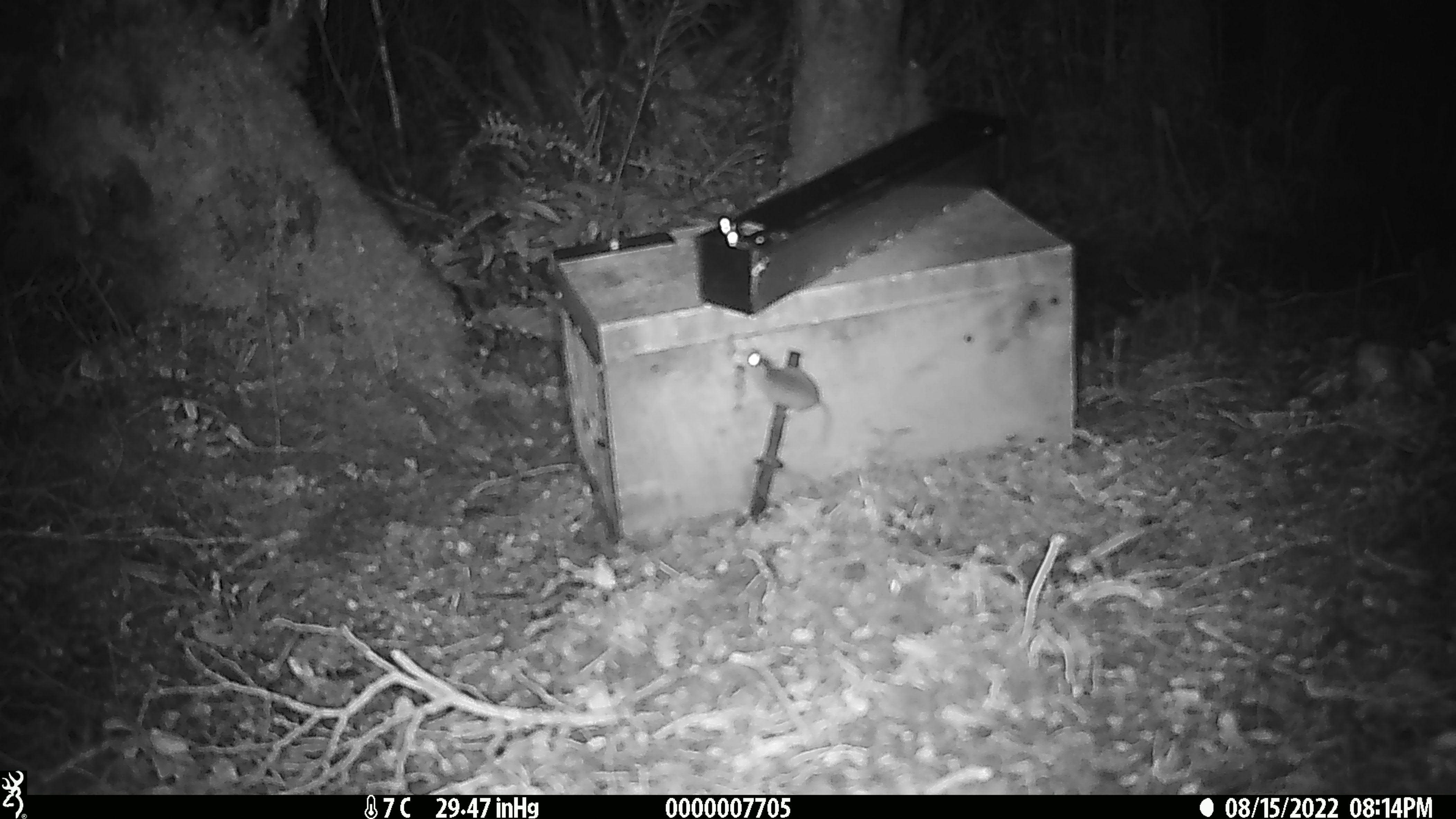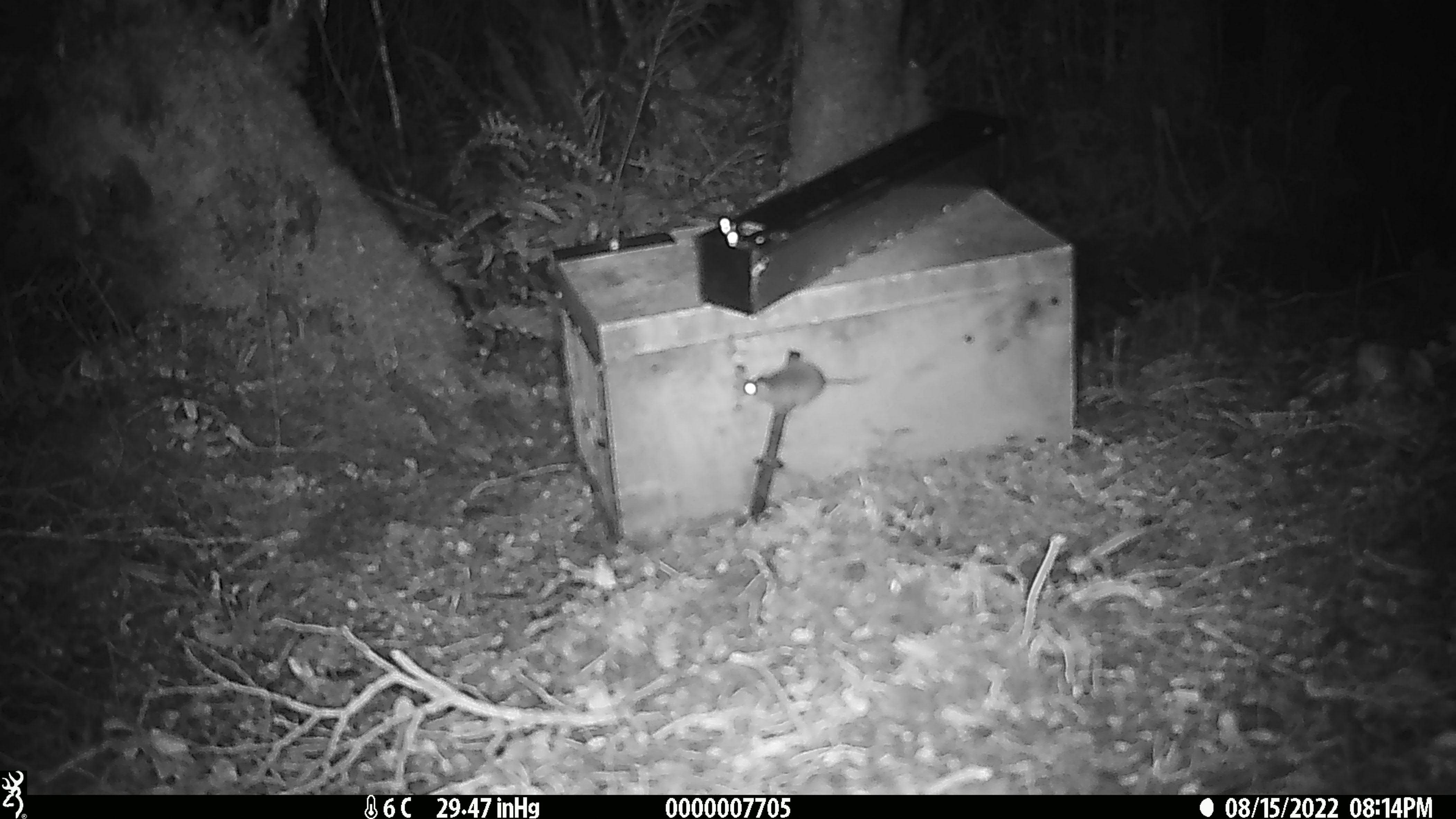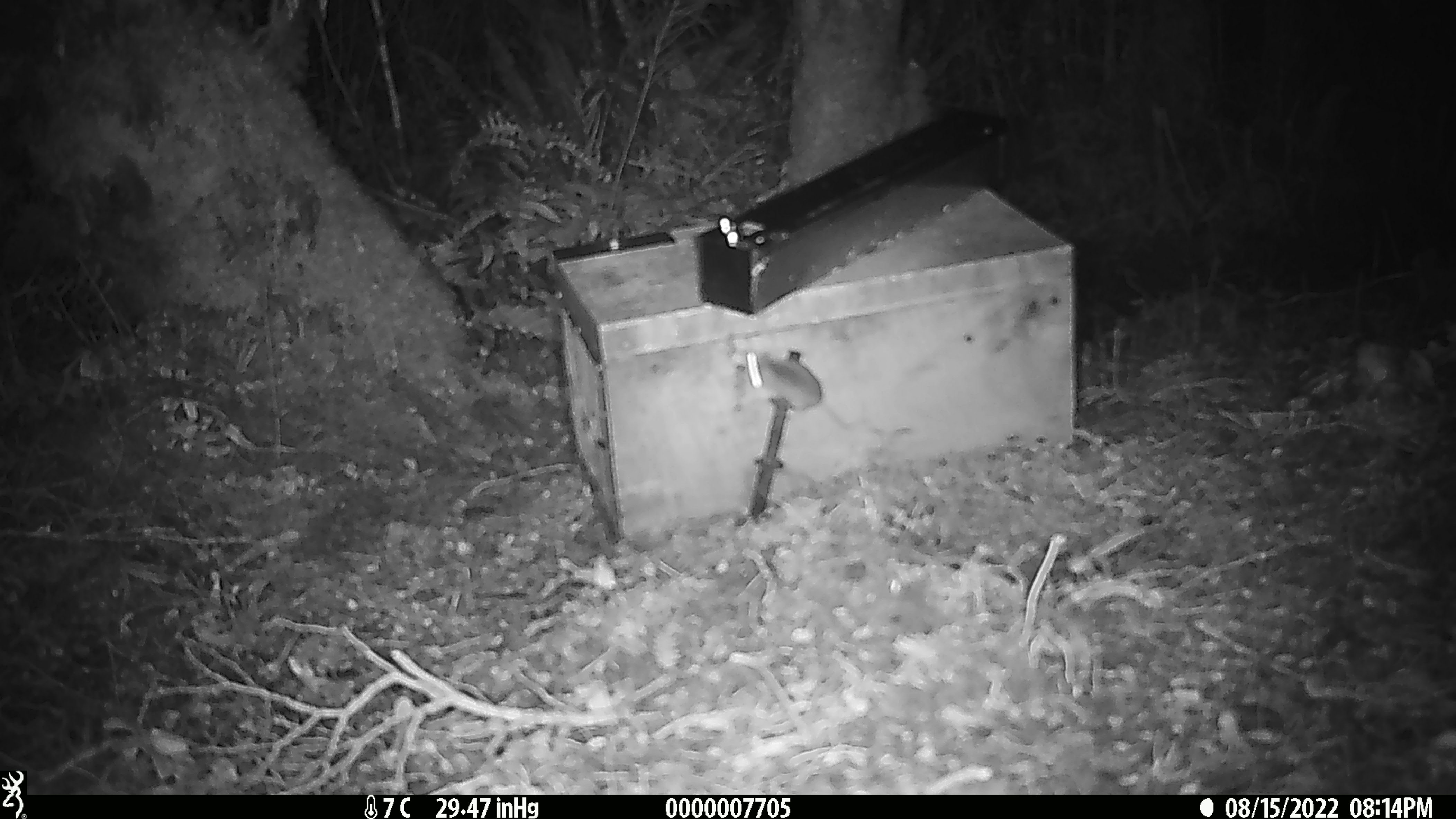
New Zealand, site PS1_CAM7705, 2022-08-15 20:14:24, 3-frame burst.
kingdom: Animalia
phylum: Chordata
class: Mammalia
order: Rodentia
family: Muridae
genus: Mus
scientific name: Mus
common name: mouse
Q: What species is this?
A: Mouse (Mus).